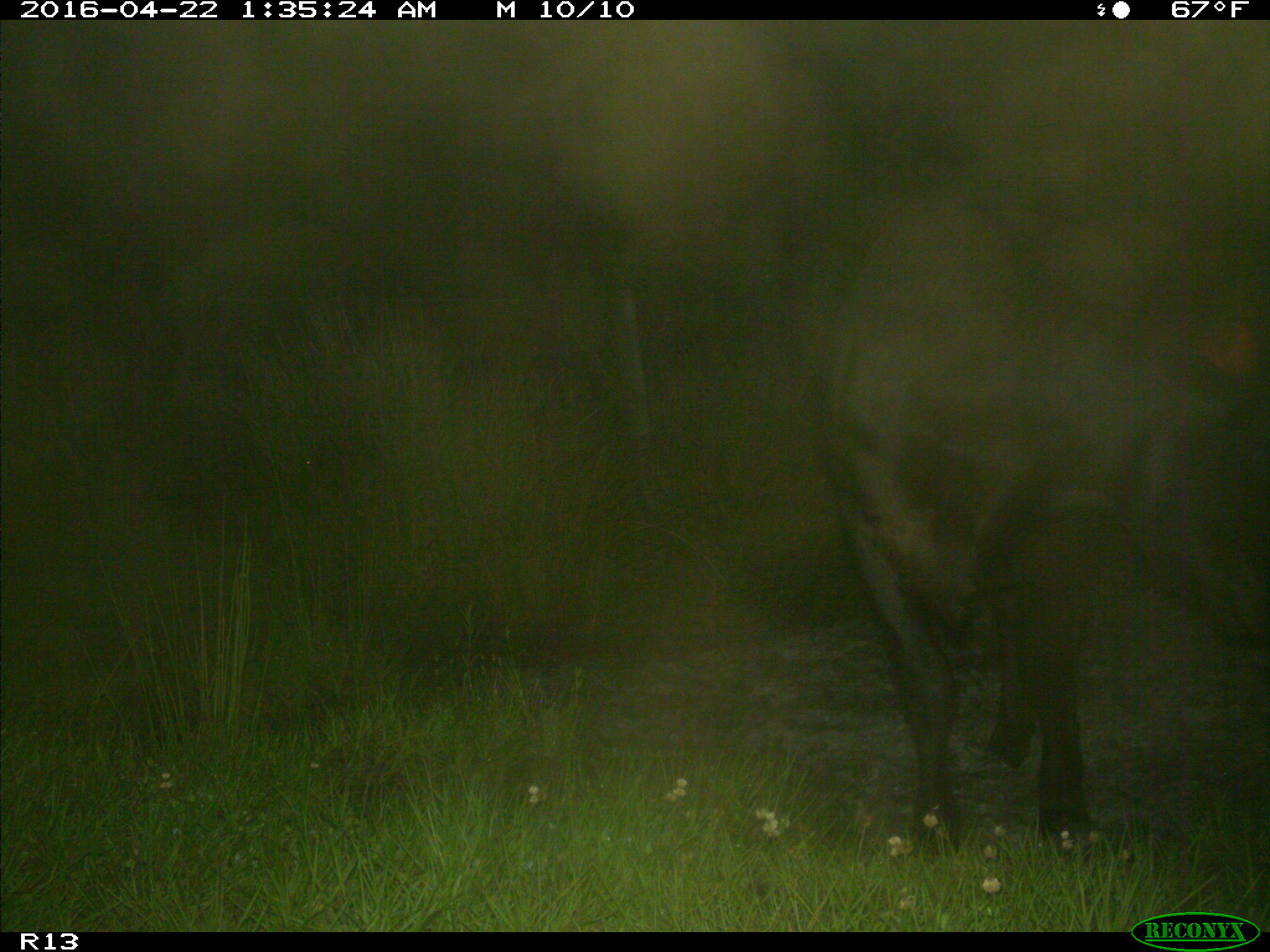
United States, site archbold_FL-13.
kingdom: Animalia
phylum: Chordata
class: Mammalia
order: Artiodactyla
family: Bovidae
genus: Bos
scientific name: Bos taurus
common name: domestic cow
Bos taurus (domestic cow).